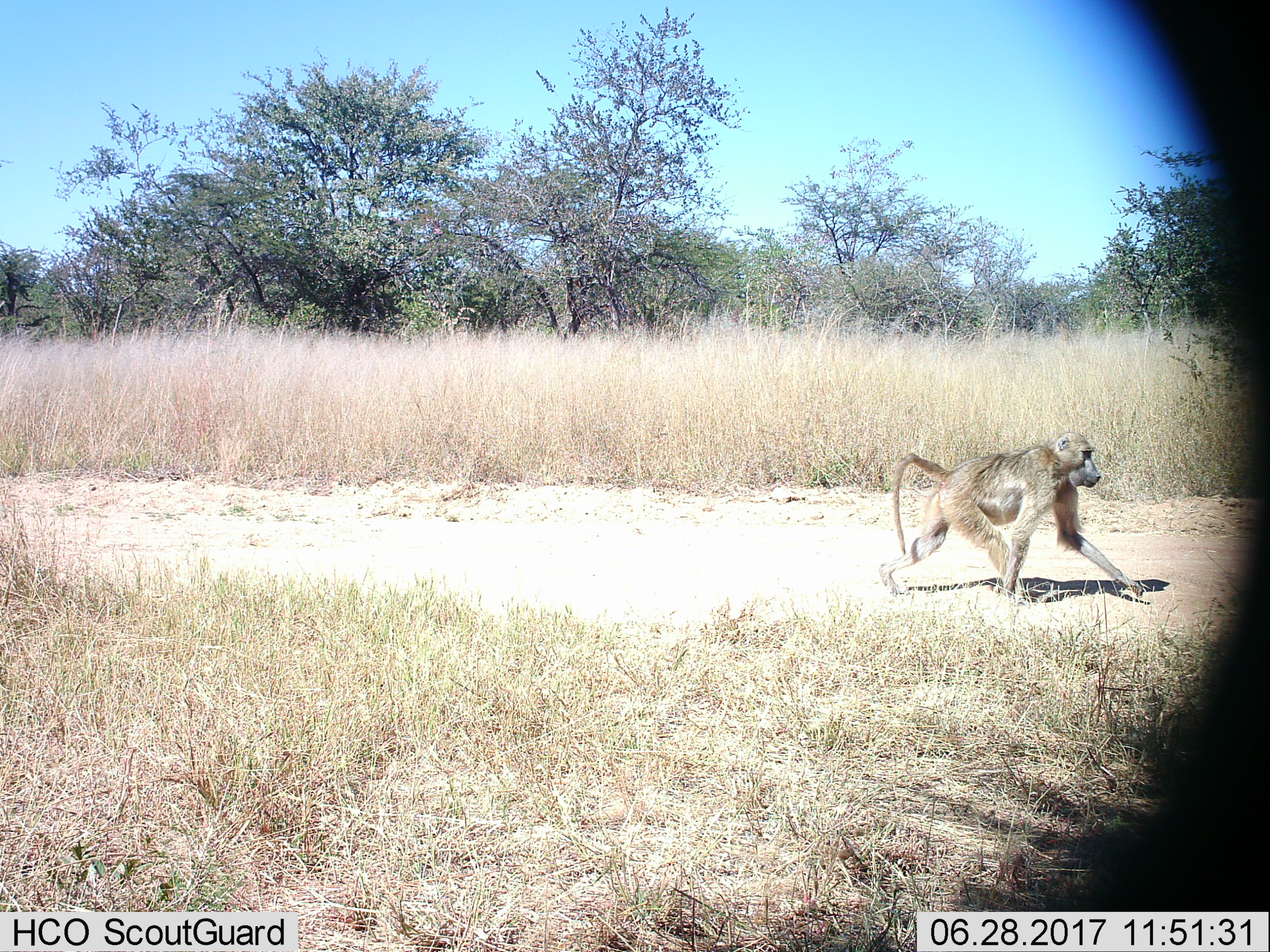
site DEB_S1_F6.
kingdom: Animalia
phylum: Chordata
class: Mammalia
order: Primates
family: Cercopithecidae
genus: Papio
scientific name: Papio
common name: baboon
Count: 1.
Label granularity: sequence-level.